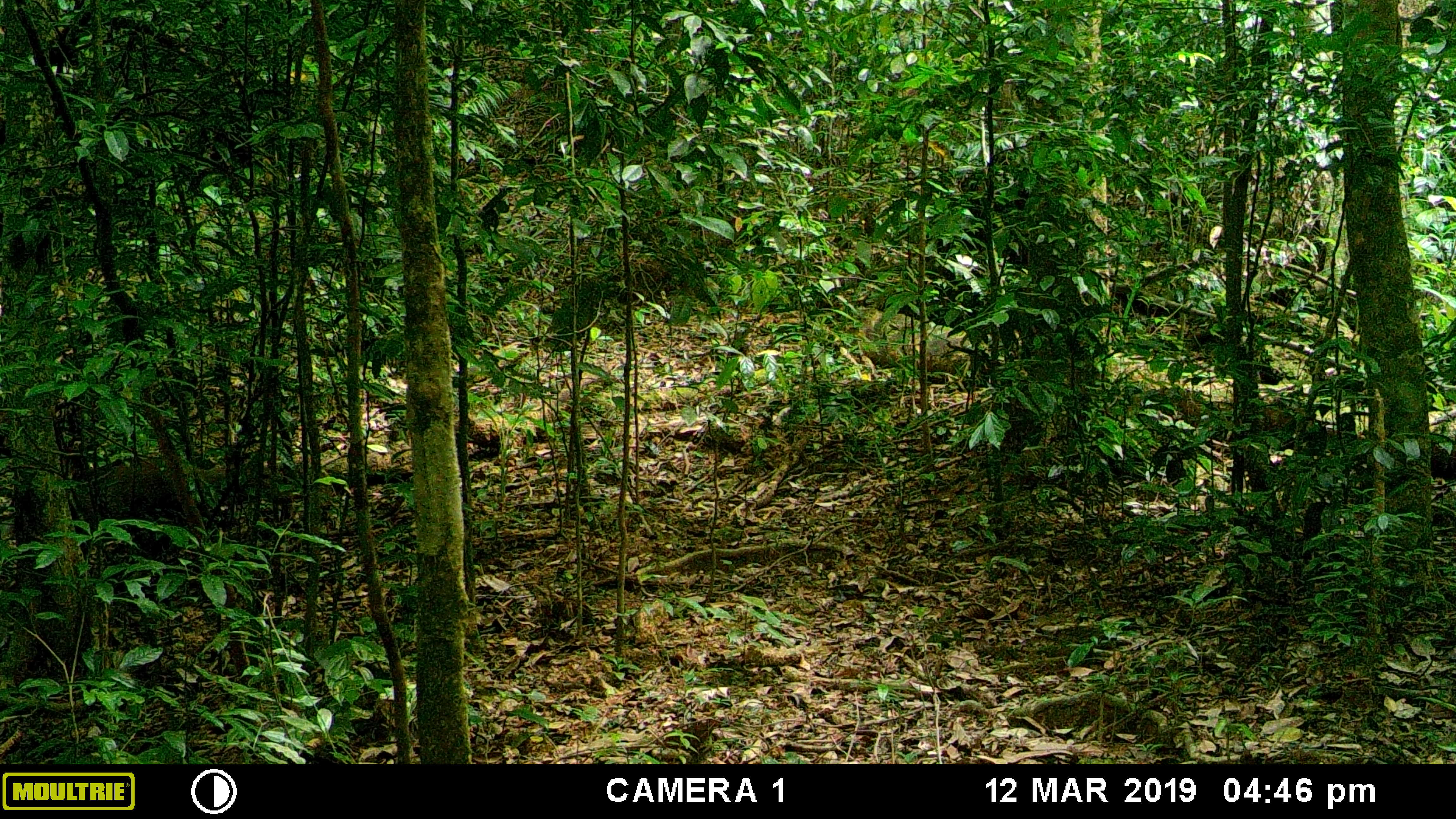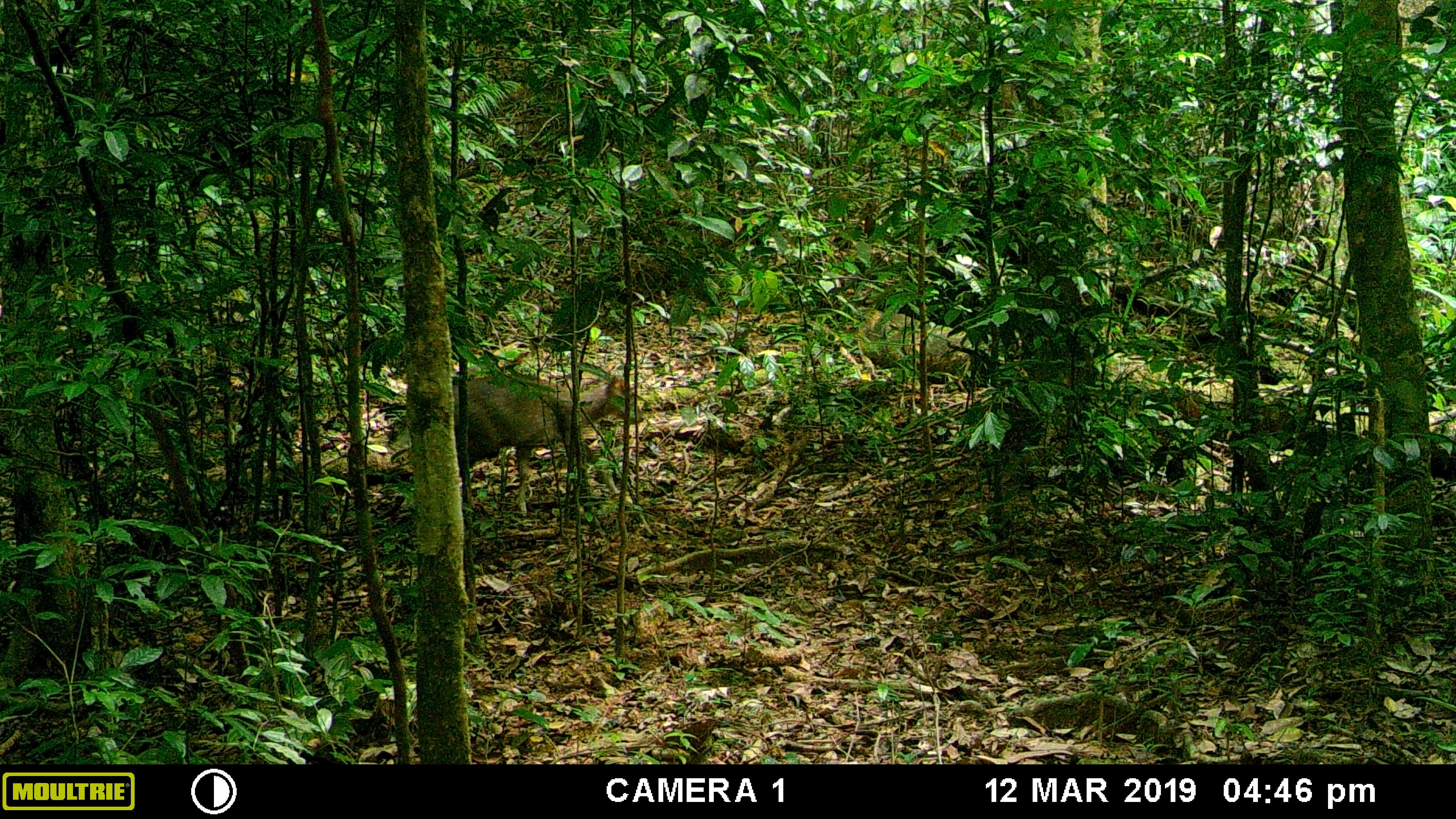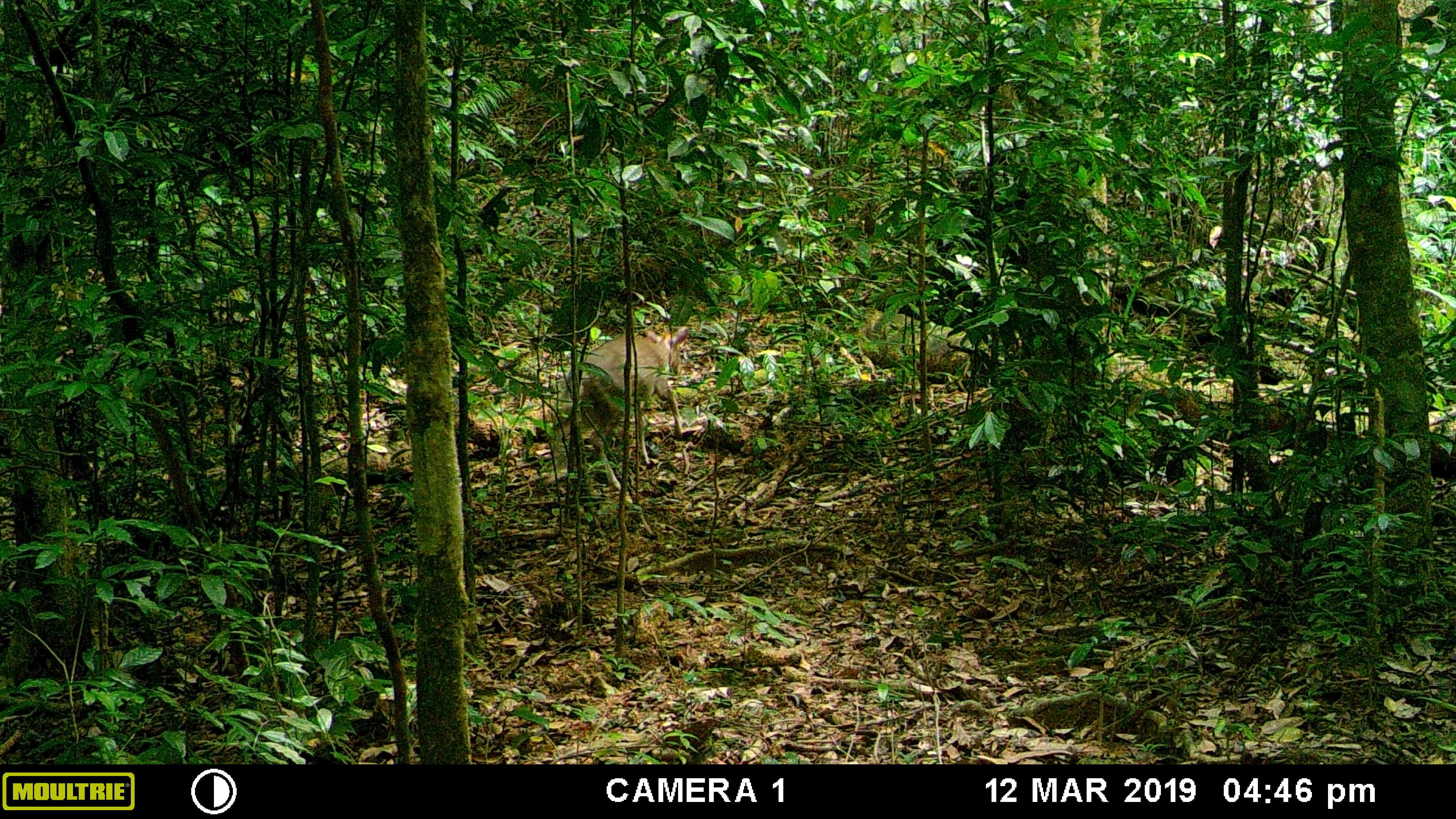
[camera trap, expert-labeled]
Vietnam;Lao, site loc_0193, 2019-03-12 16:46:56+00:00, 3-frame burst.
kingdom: Animalia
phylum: Chordata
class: Mammalia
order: Artiodactyla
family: Cervidae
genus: Muntiacus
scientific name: Muntiacus rooseveltorum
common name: roosevelt's muntjac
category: roosevelts muntjac group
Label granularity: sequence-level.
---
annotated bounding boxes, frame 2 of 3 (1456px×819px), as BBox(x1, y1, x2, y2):
roosevelts muntjac group: BBox(456, 366, 649, 517)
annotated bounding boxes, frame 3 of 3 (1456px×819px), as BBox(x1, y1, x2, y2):
roosevelts muntjac group: BBox(561, 324, 689, 503)